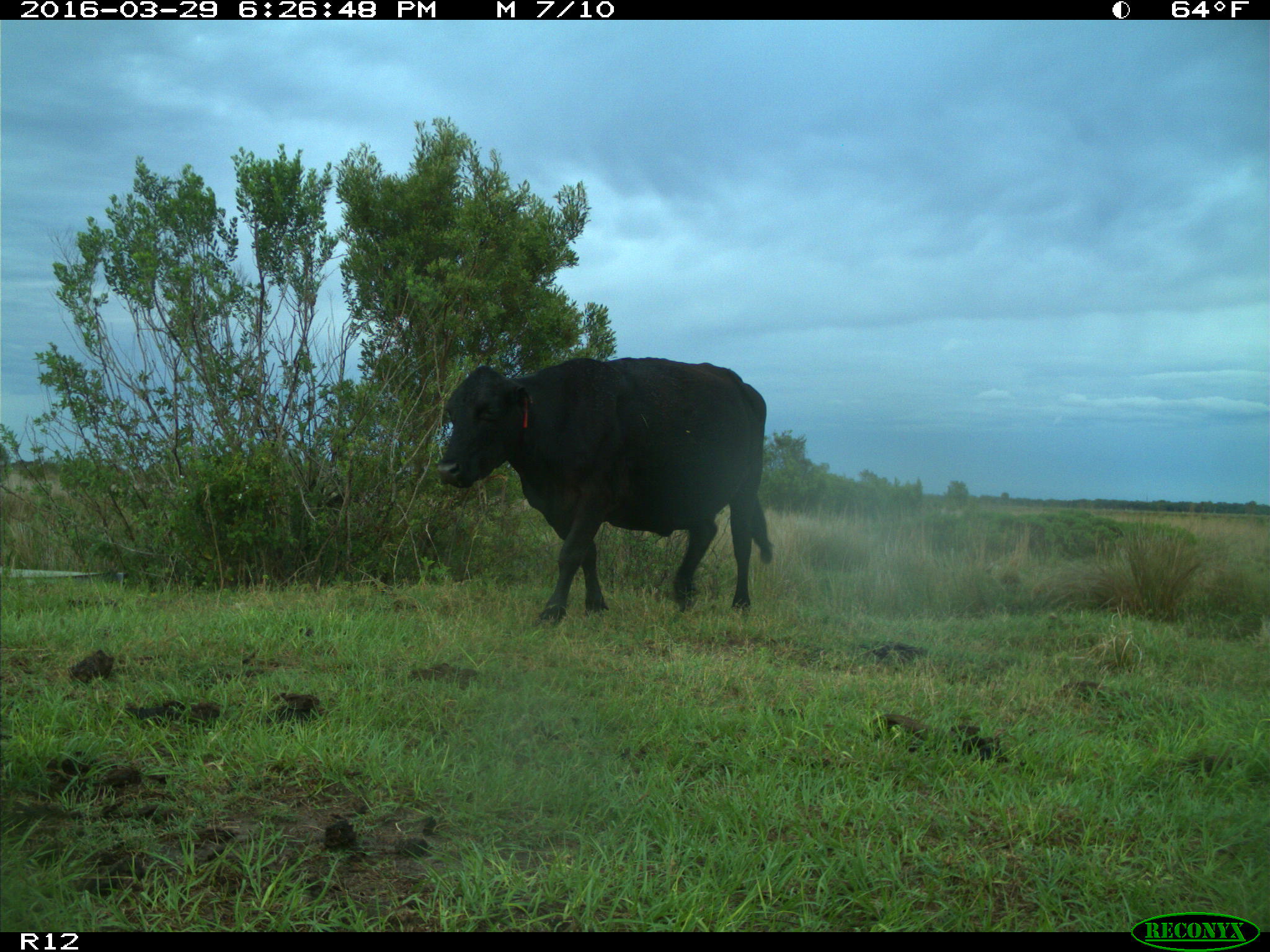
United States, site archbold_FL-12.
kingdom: Animalia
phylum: Chordata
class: Mammalia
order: Artiodactyla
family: Bovidae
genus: Bos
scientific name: Bos taurus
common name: domestic cow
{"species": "Bos taurus (domestic cow)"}